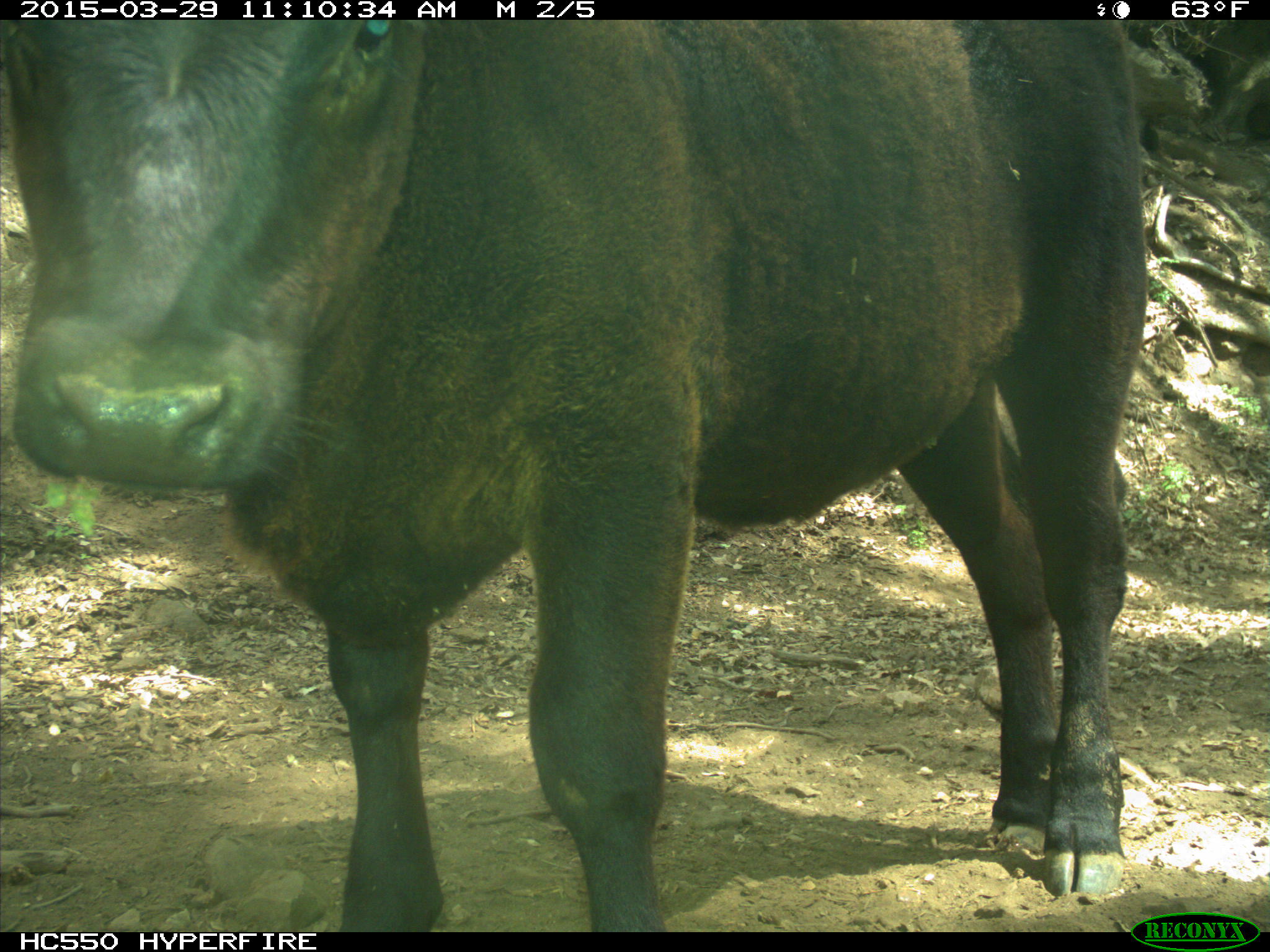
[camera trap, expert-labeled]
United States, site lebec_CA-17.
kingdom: Animalia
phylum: Chordata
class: Mammalia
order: Artiodactyla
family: Bovidae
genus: Bos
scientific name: Bos taurus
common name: domestic cow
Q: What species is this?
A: Bos taurus (domestic cow).